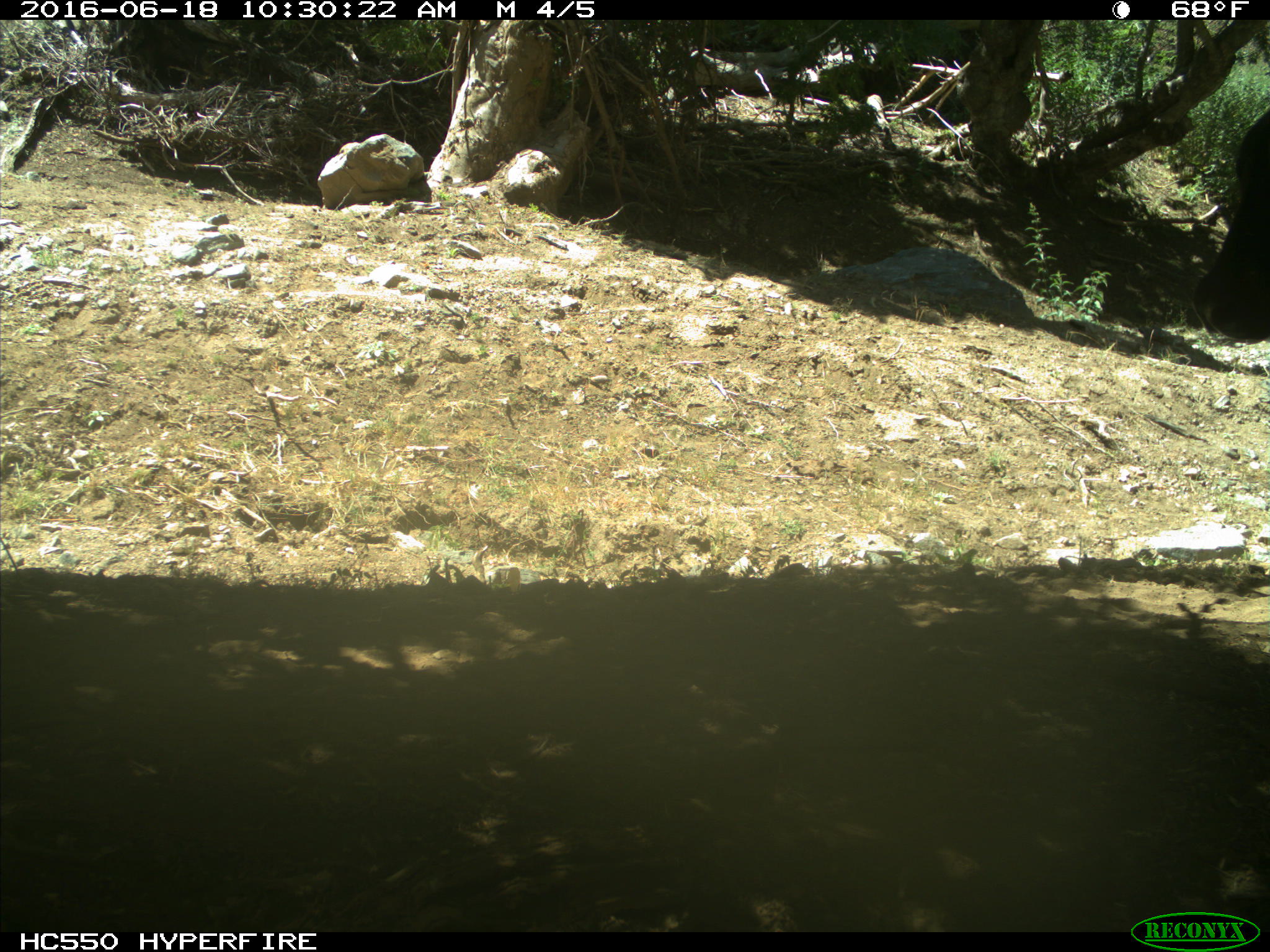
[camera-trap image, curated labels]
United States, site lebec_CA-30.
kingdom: Animalia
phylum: Chordata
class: Mammalia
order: Artiodactyla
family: Bovidae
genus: Bos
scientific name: Bos taurus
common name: domestic cow